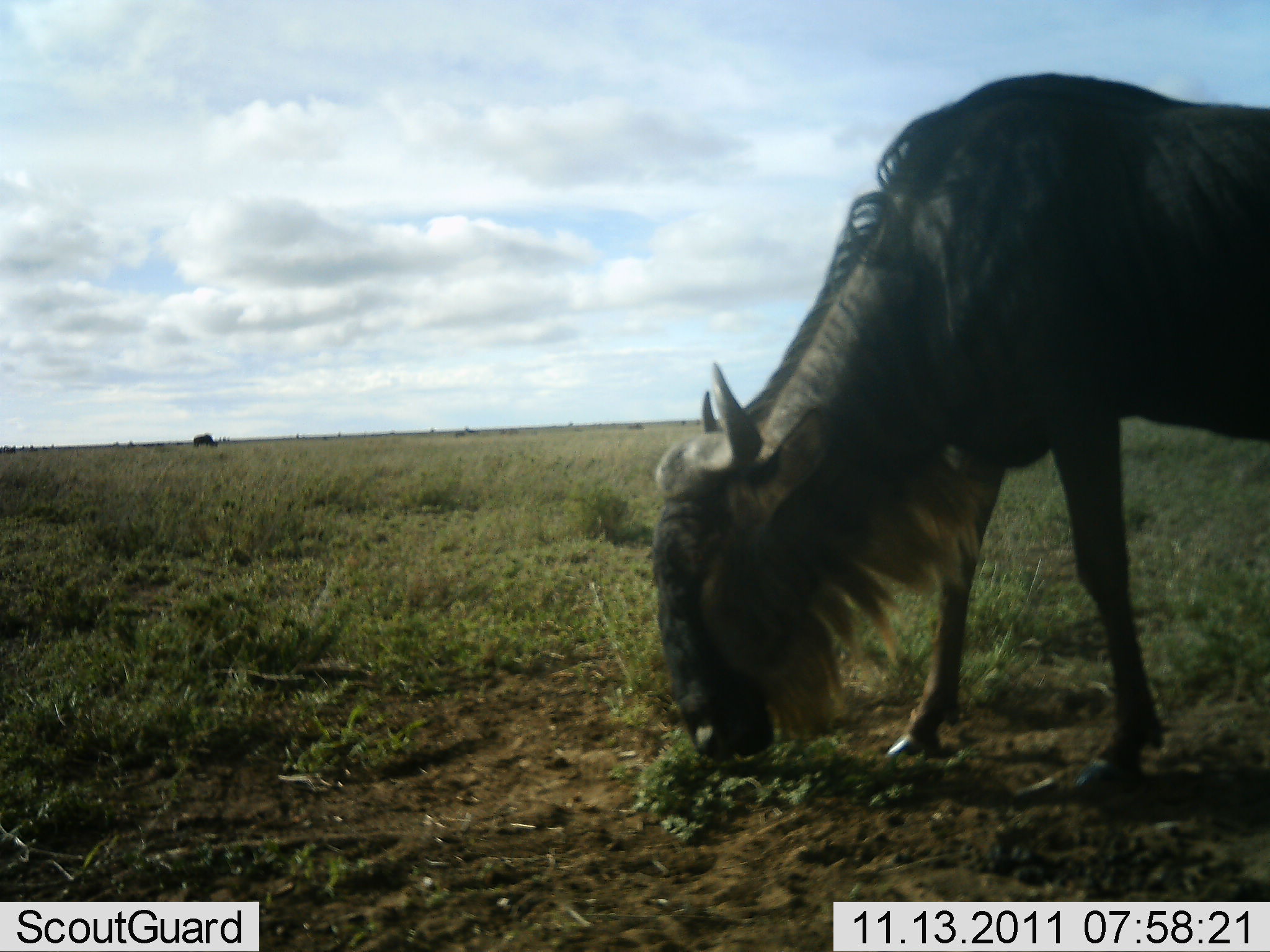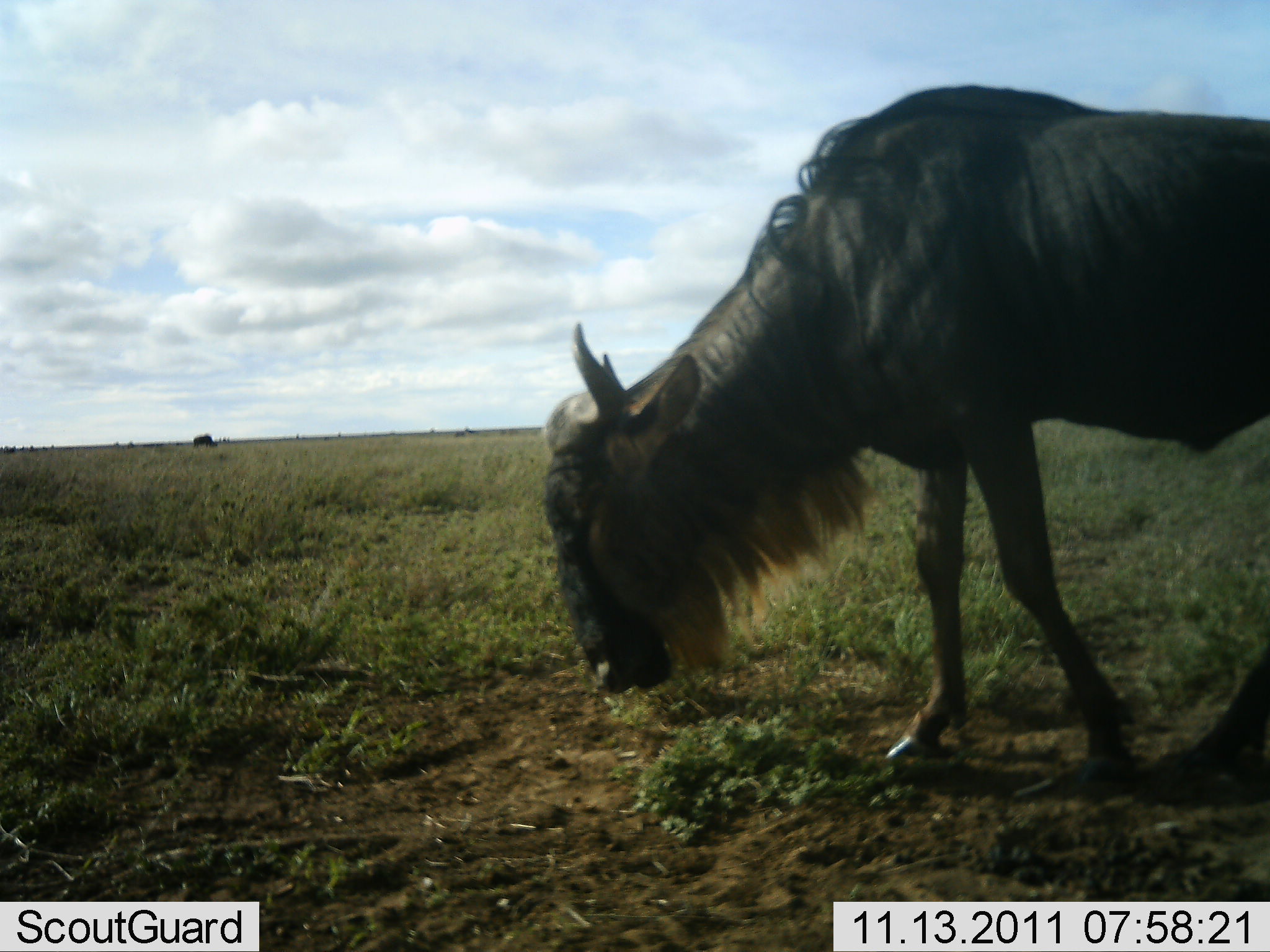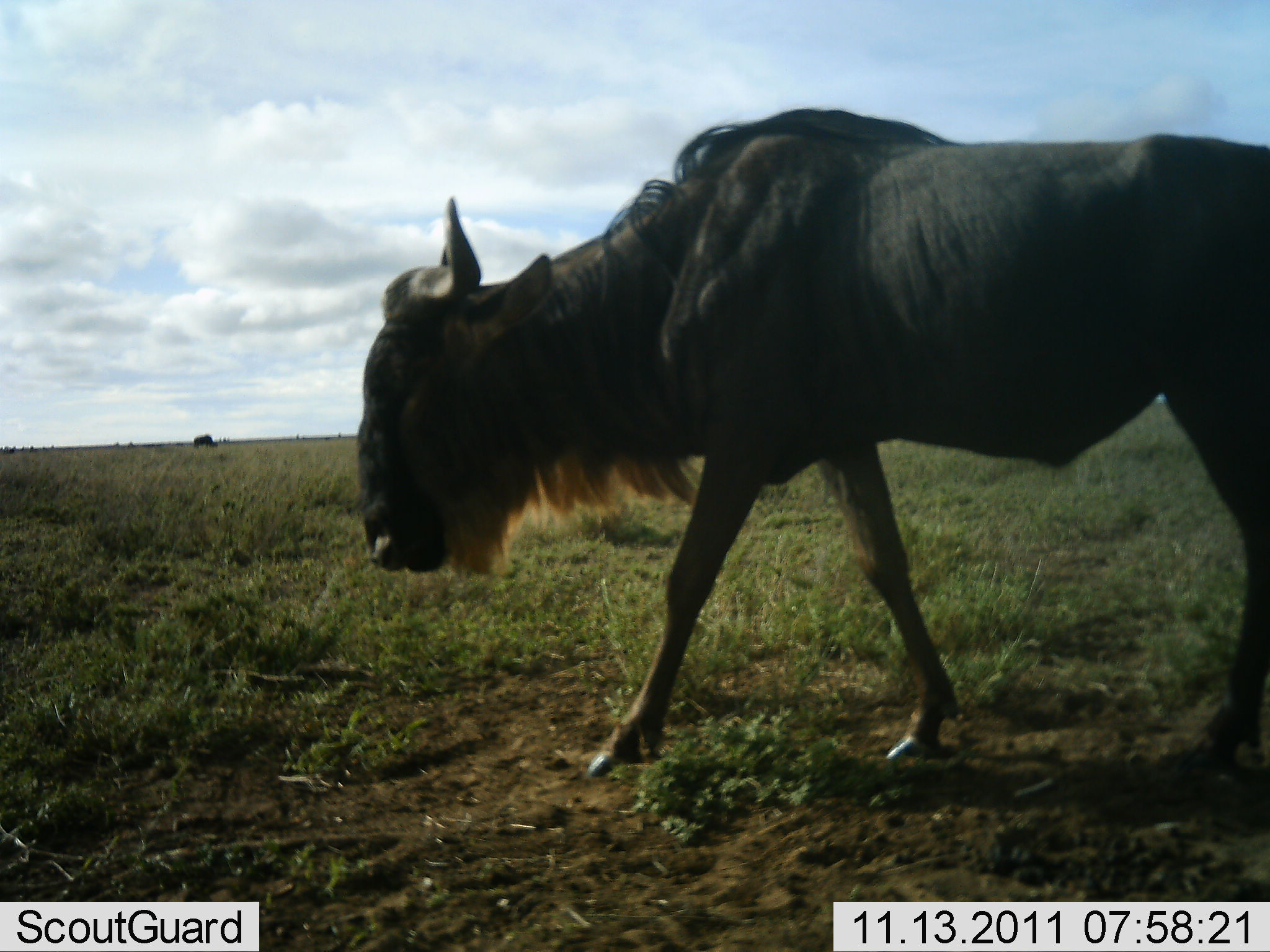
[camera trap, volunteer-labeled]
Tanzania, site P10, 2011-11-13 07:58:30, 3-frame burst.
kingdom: Animalia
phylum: Chordata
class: Mammalia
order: Artiodactyla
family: Bovidae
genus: Connochaetes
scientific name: Connochaetes taurinus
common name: blue wildebeest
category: wildebeest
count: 1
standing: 18%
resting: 0%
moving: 73%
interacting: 0%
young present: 0%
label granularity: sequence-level